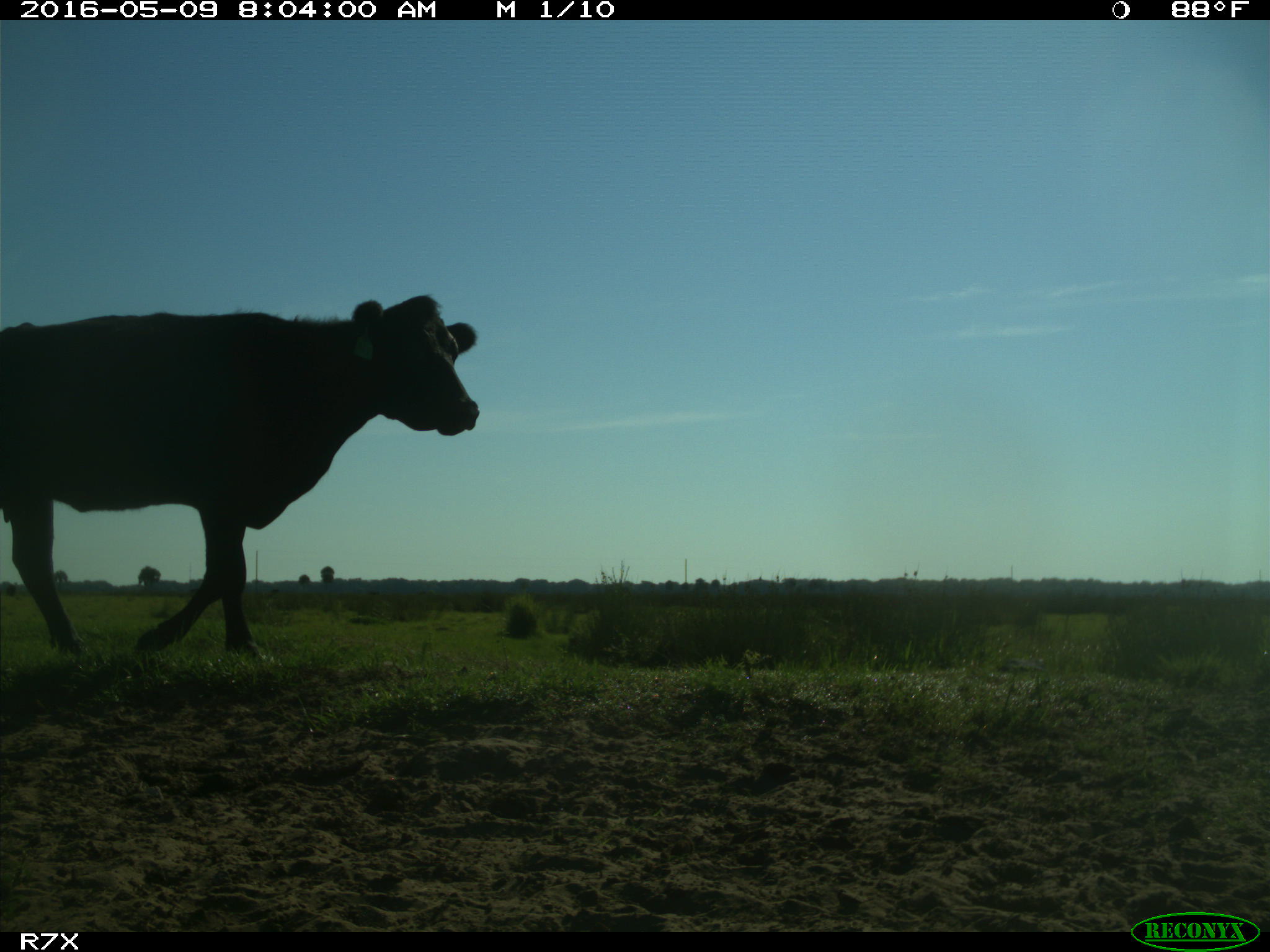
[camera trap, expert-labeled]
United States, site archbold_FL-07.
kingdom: Animalia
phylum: Chordata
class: Mammalia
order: Artiodactyla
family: Bovidae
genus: Bos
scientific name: Bos taurus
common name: domestic cow